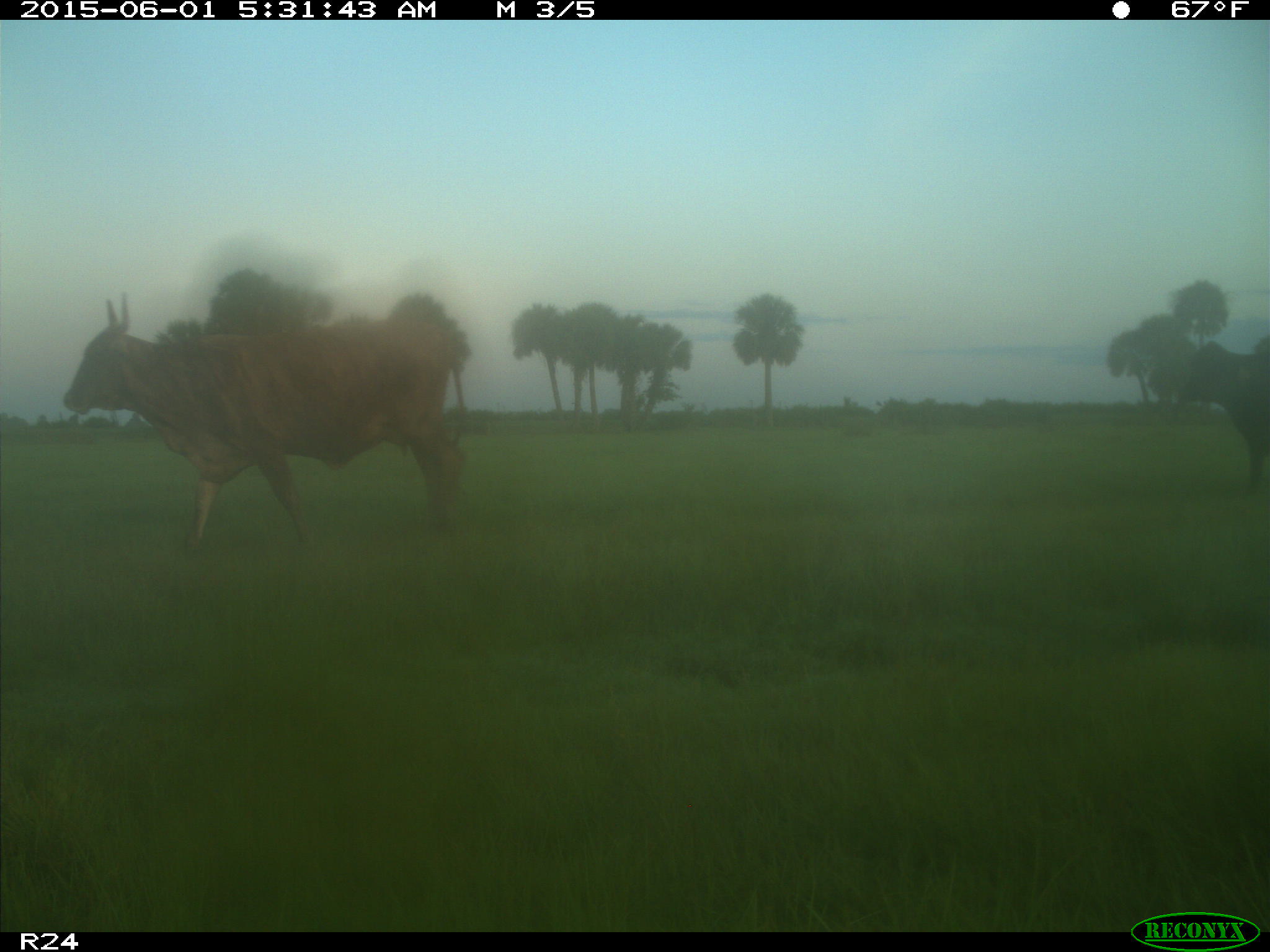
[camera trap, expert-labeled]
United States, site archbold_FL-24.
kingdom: Animalia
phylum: Chordata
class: Mammalia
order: Artiodactyla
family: Bovidae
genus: Bos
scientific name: Bos taurus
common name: domestic cow